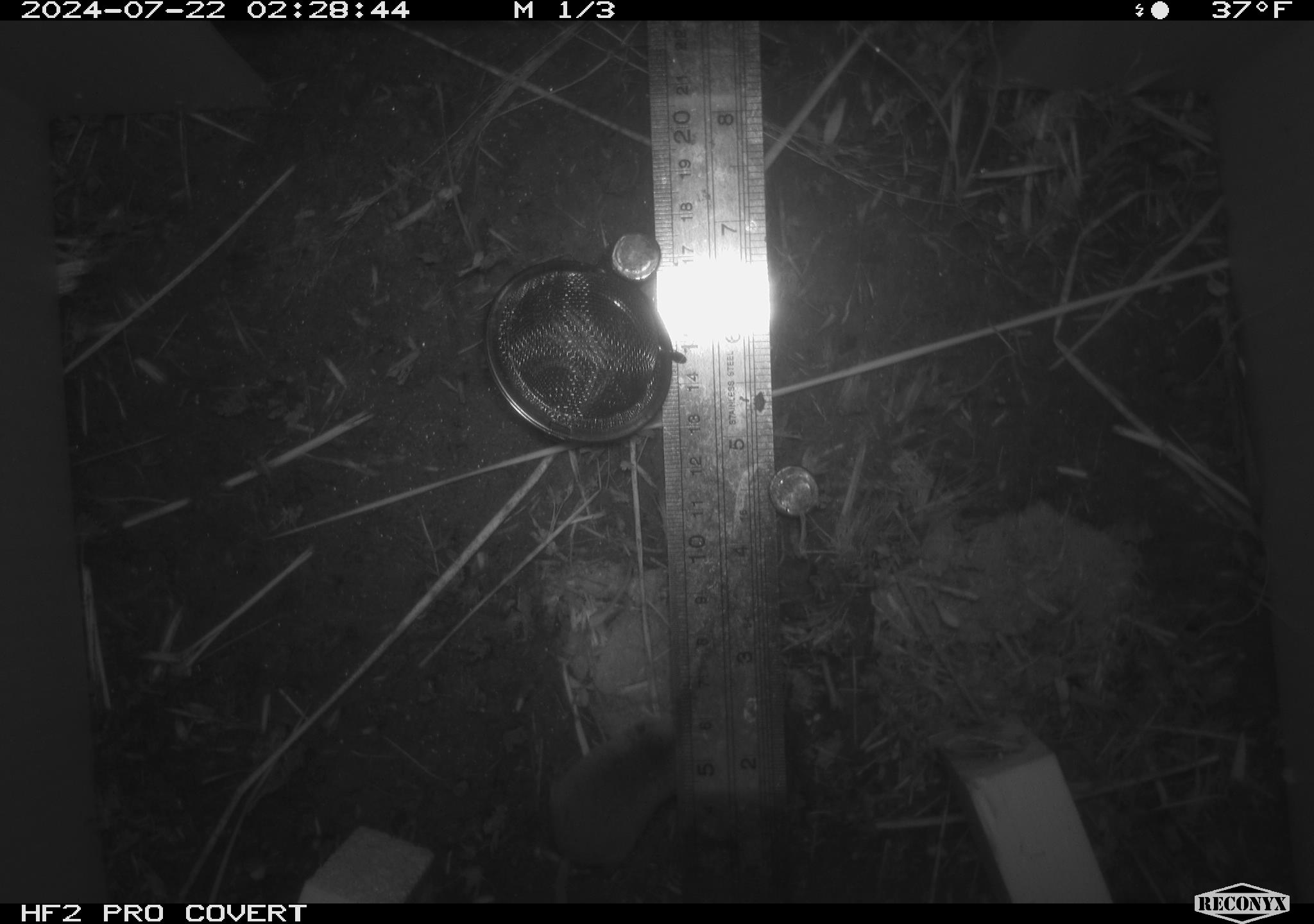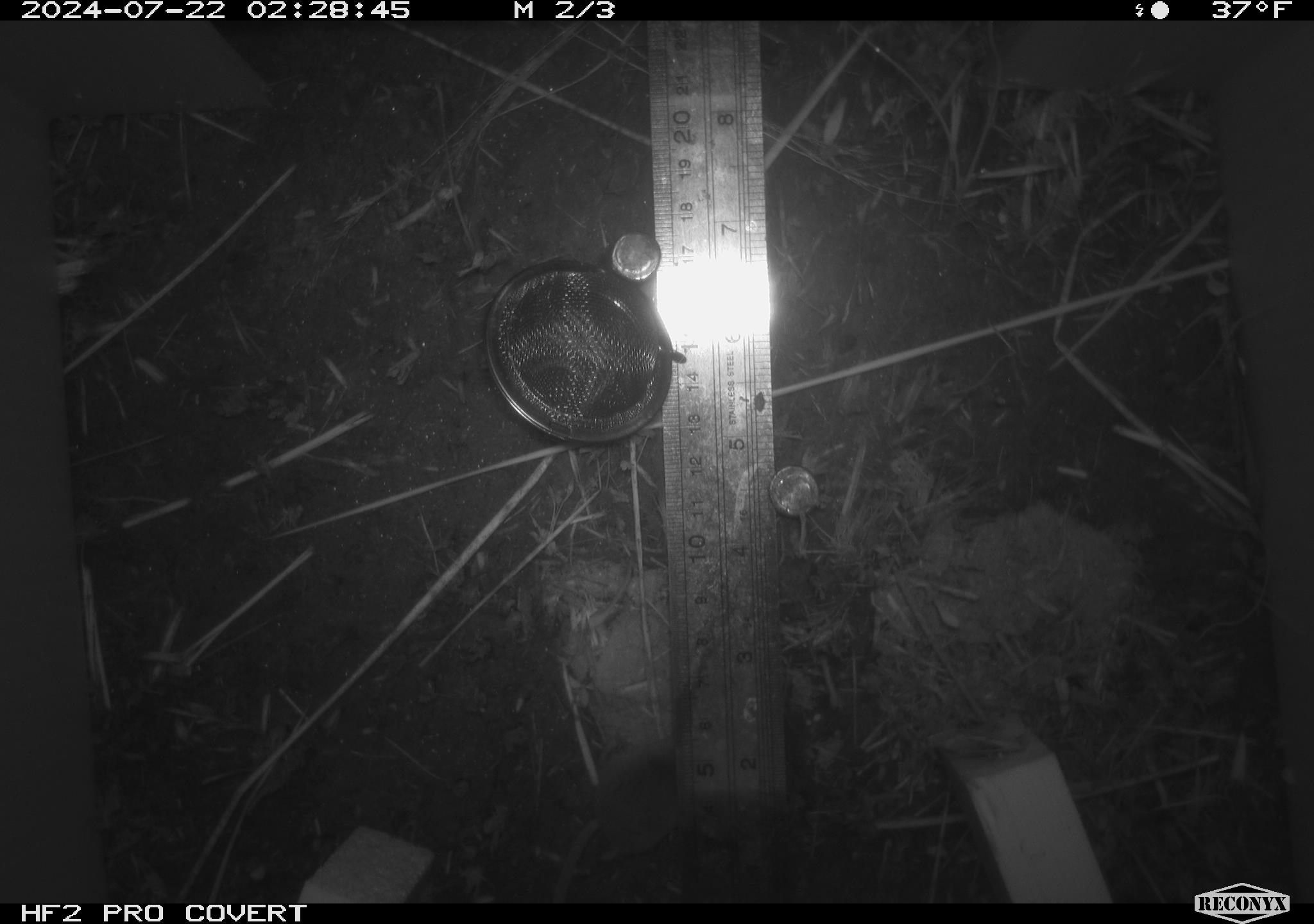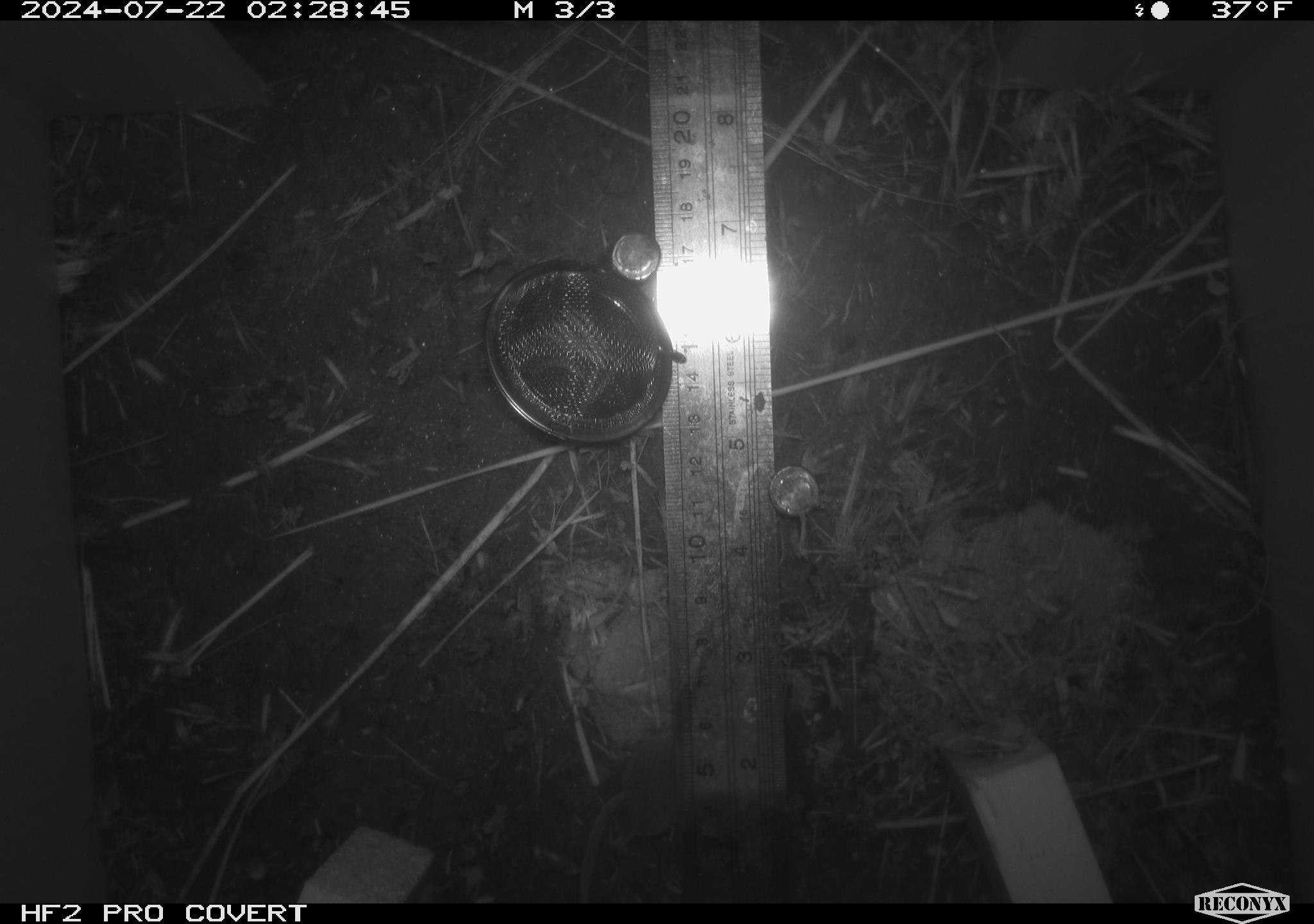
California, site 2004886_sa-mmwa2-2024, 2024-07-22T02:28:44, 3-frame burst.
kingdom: Animalia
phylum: Chordata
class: Mammalia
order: Eulipotyphla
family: Soricidae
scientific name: Soricidae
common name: shrews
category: soricidae family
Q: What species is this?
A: Soricidae family (shrews) (Soricidae).